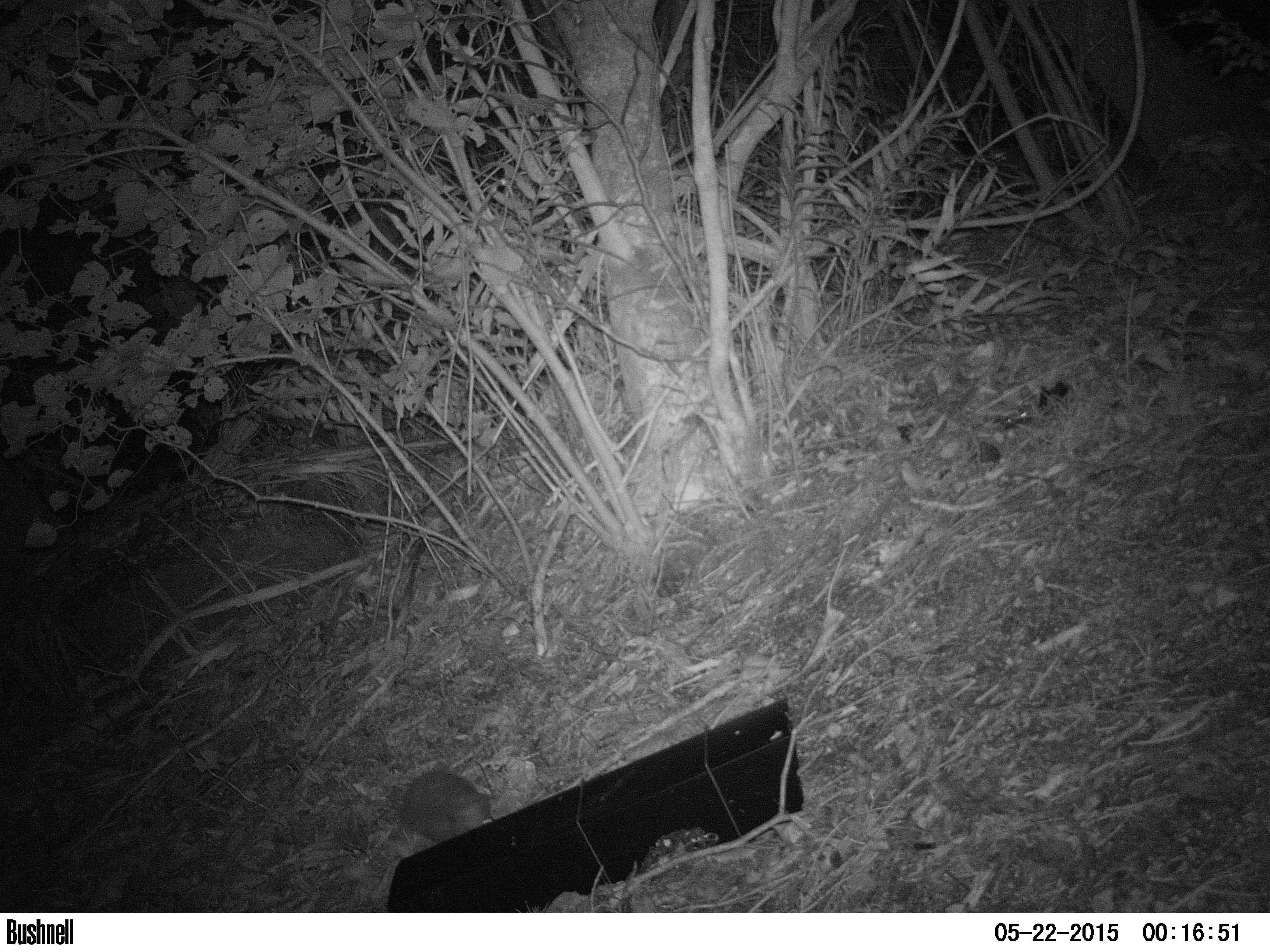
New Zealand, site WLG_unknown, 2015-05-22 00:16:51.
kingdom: Animalia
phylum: Chordata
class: Mammalia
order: Eulipotyphla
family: Erinaceidae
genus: Erinaceus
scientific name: Erinaceus europaeus europaeus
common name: european hedgehog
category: hedgehog